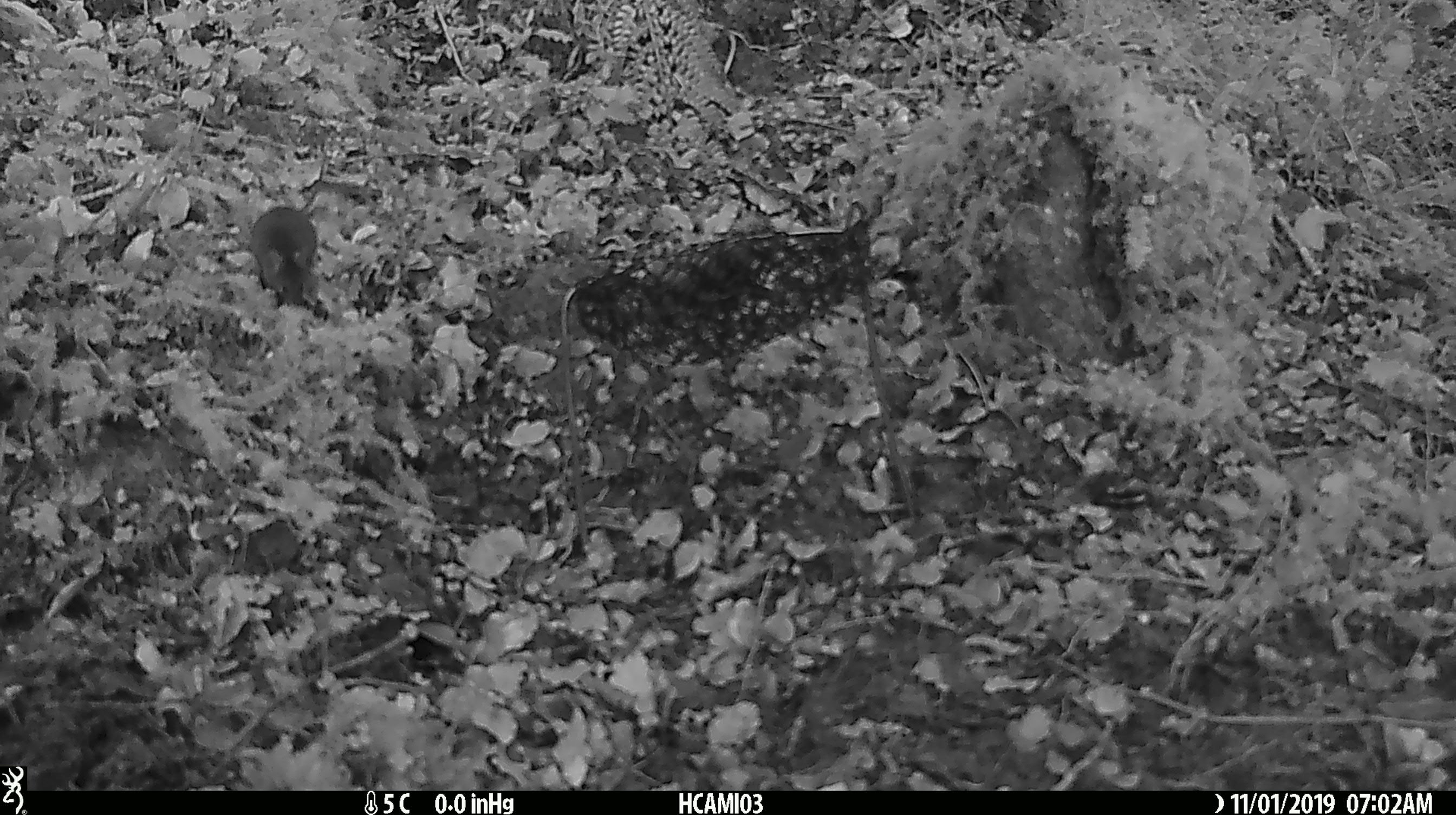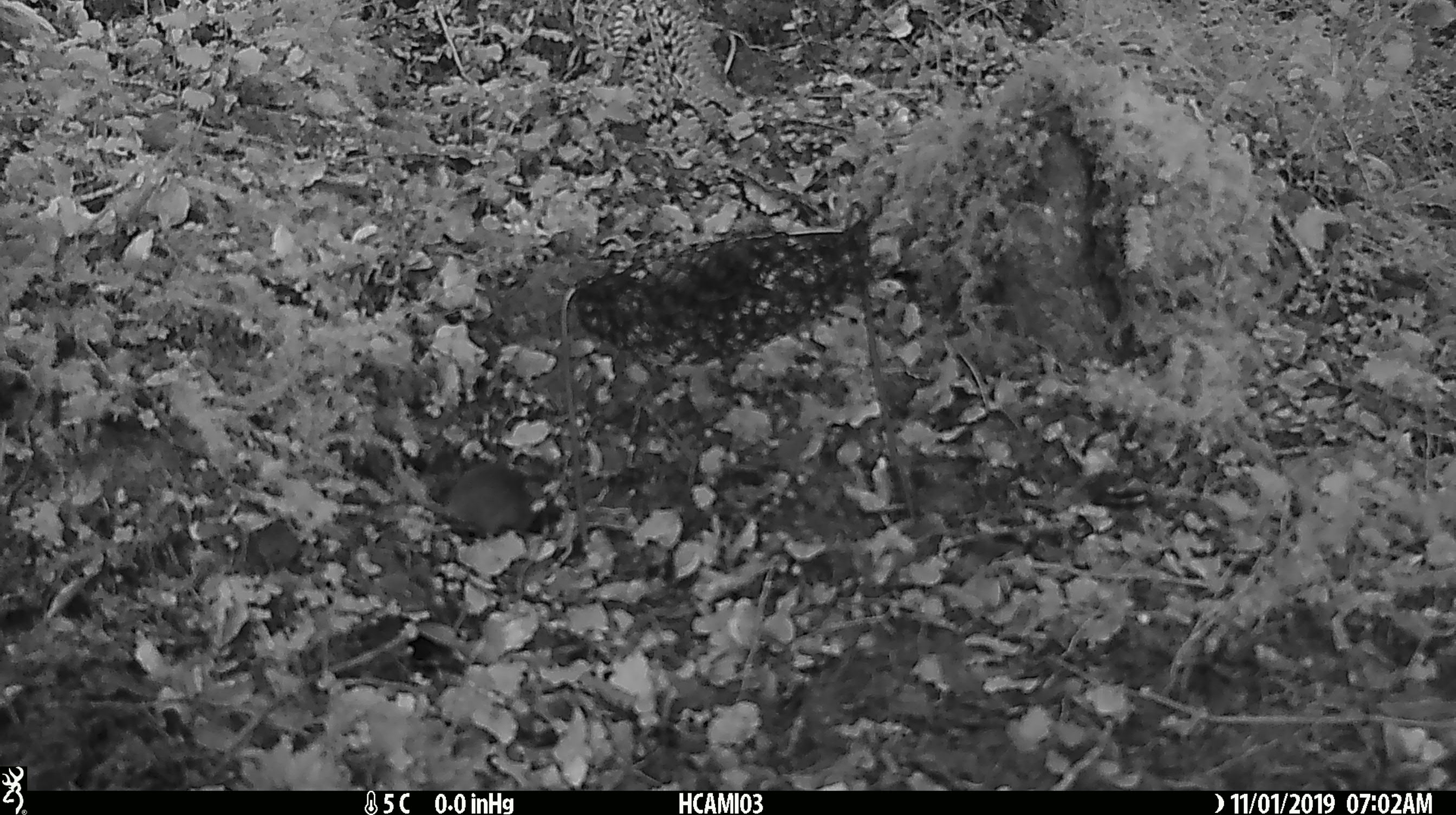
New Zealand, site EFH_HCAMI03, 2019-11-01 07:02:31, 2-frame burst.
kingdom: Animalia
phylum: Chordata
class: Mammalia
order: Rodentia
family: Muridae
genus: Mus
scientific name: Mus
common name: mouse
Mouse (Mus).